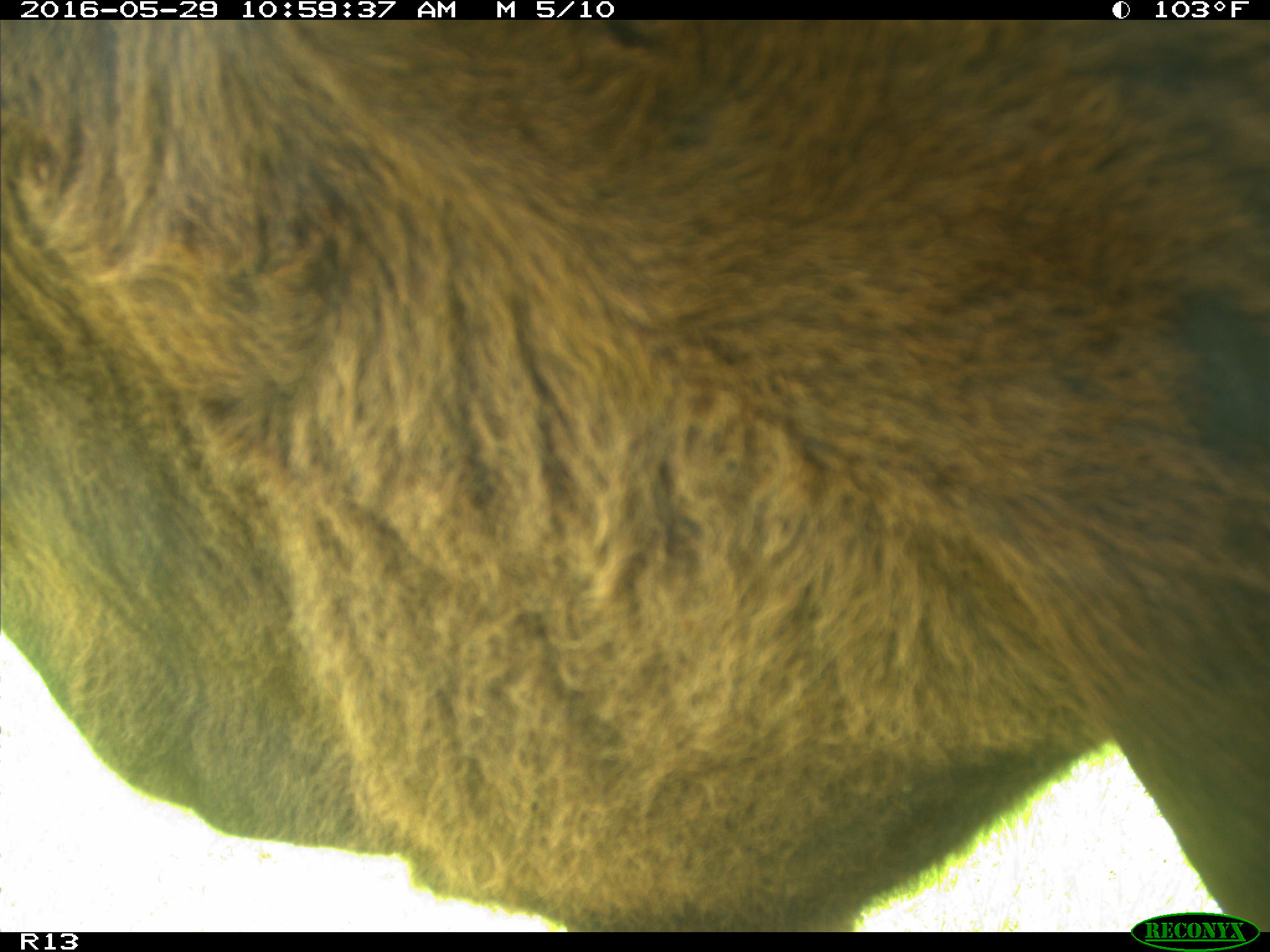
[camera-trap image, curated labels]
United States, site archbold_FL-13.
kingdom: Animalia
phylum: Chordata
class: Mammalia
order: Artiodactyla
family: Bovidae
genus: Bos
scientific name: Bos taurus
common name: domestic cow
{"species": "Bos taurus (domestic cow)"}